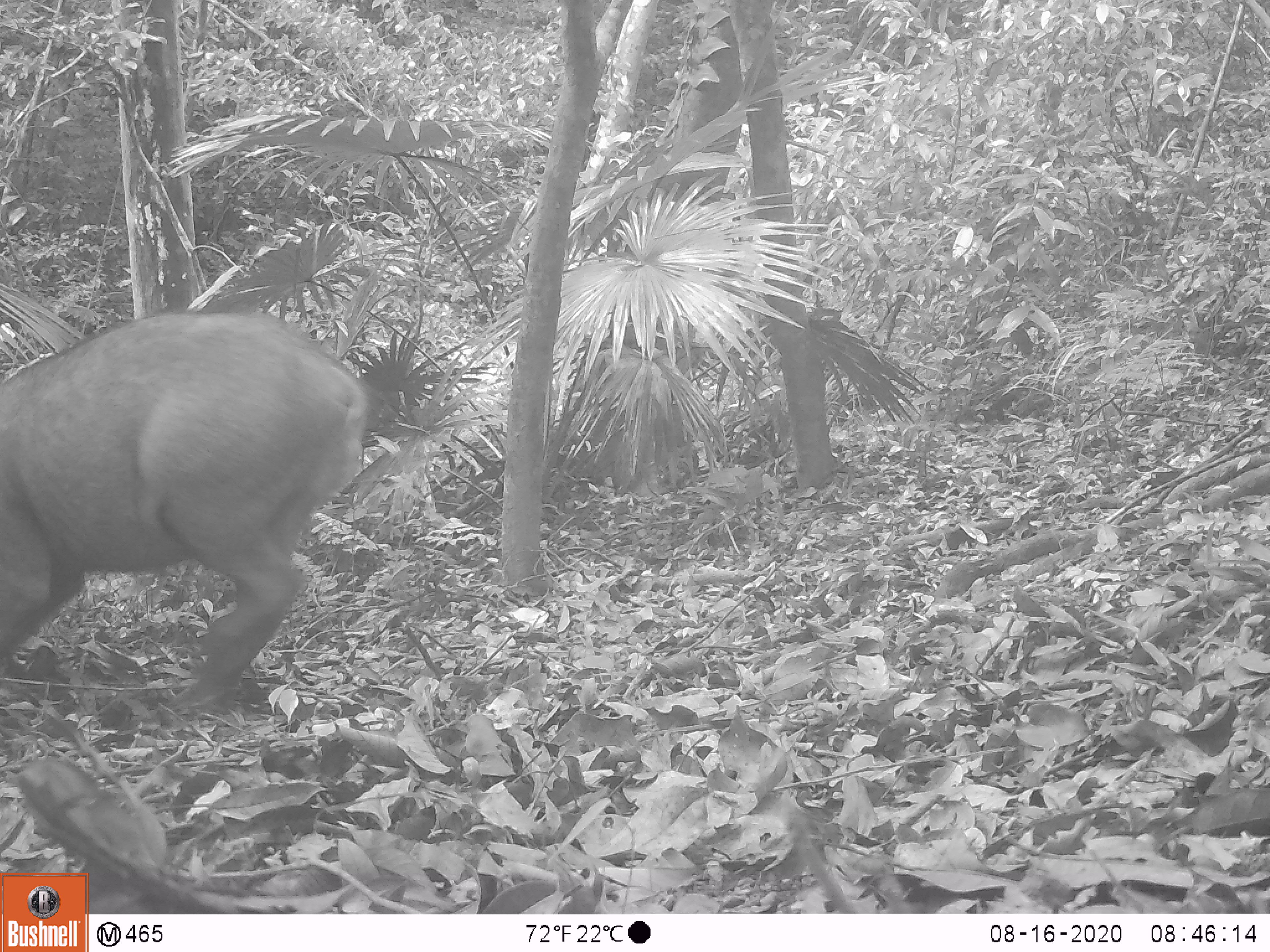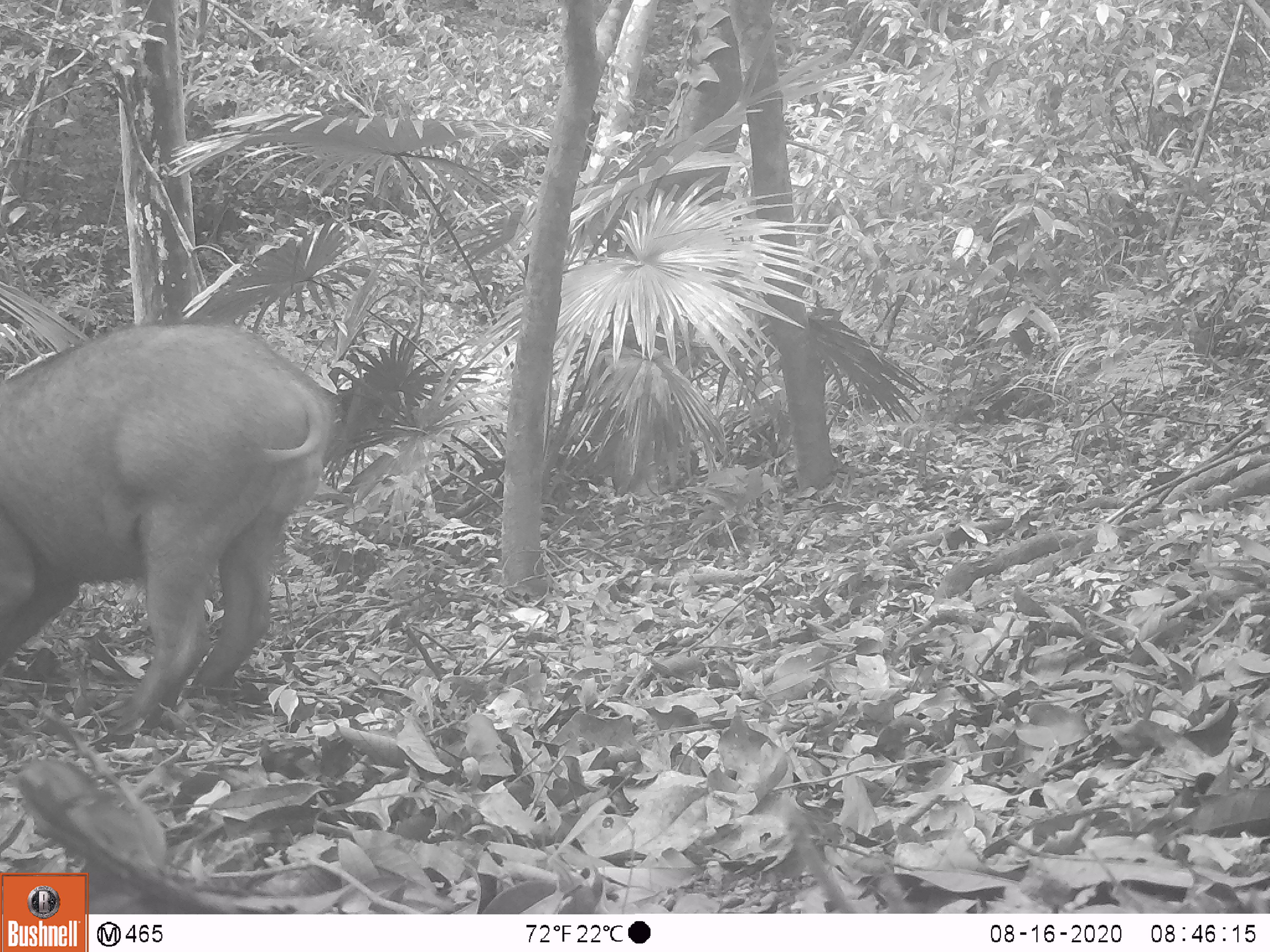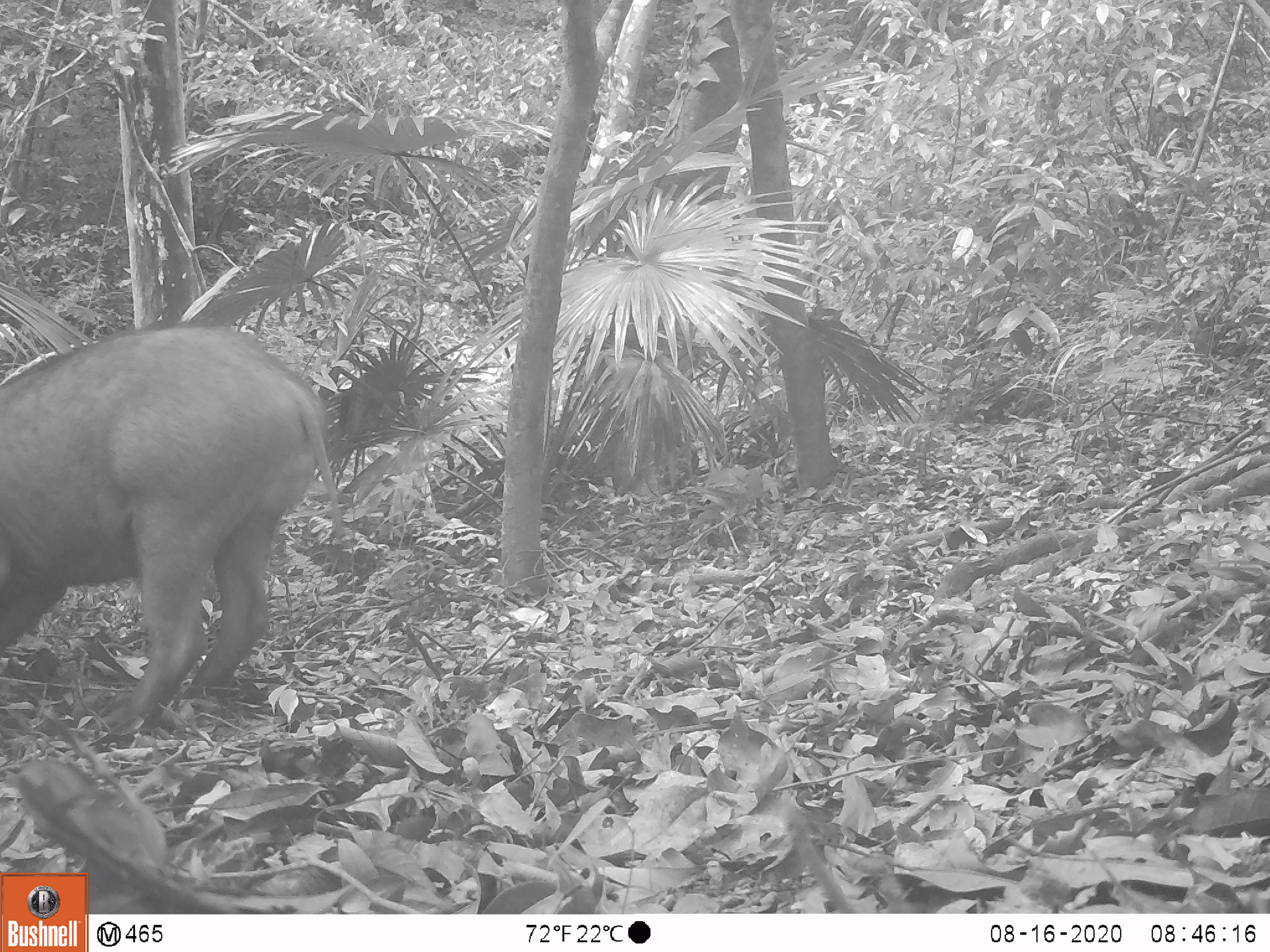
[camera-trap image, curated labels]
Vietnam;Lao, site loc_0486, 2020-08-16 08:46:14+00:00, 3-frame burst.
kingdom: Animalia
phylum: Chordata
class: Mammalia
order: Artiodactyla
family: Suidae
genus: Sus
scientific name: Sus scrofa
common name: eurasian wild pig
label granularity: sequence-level